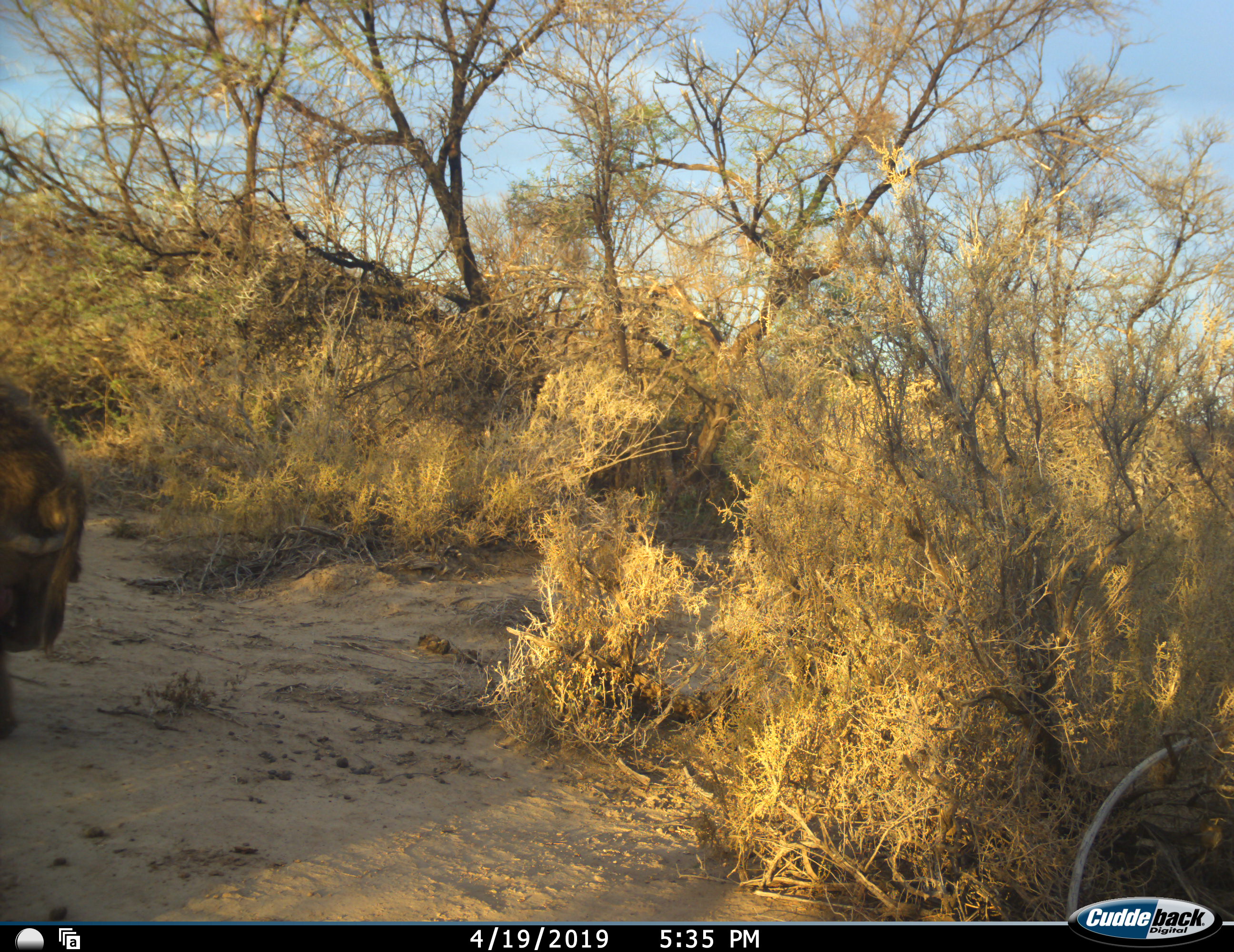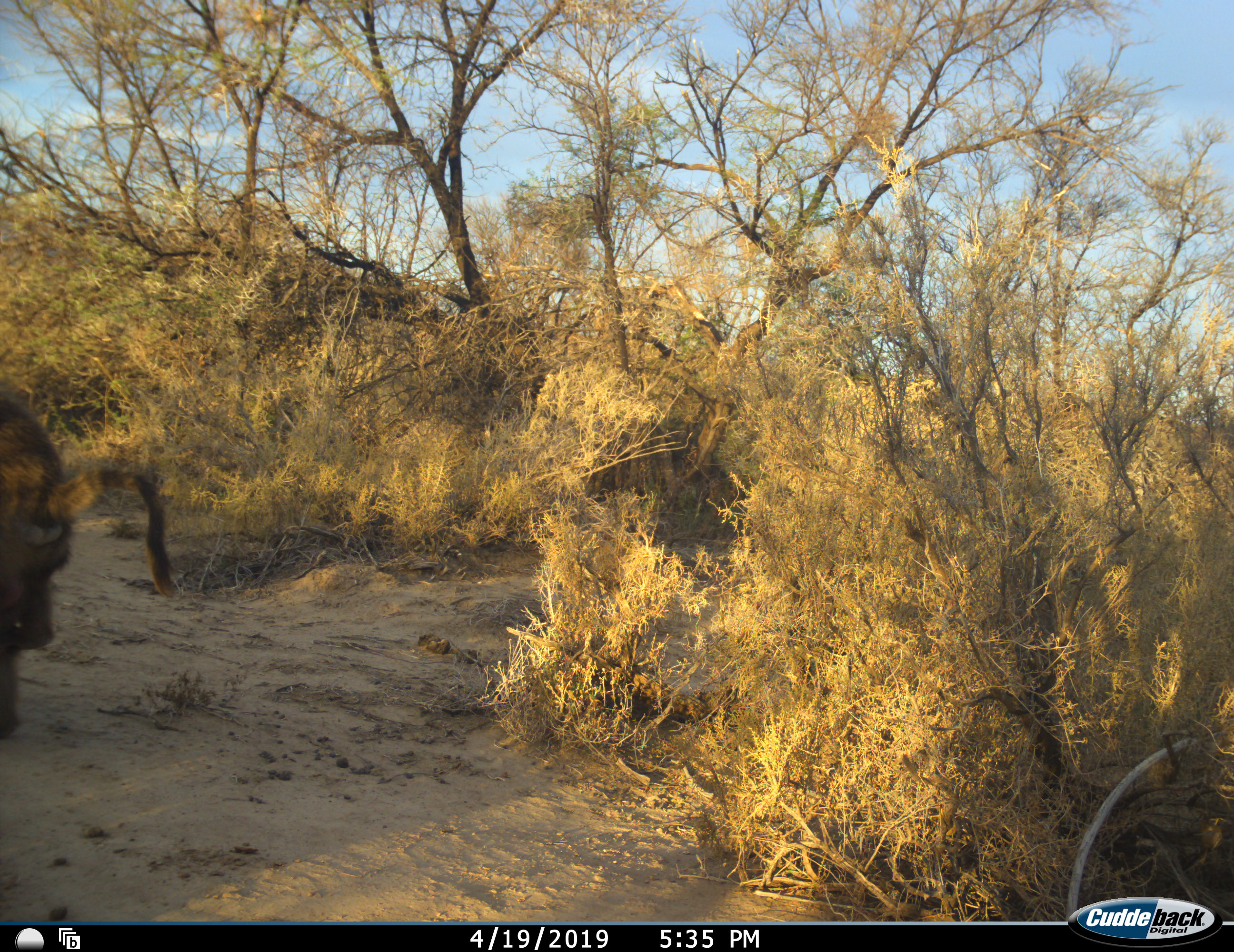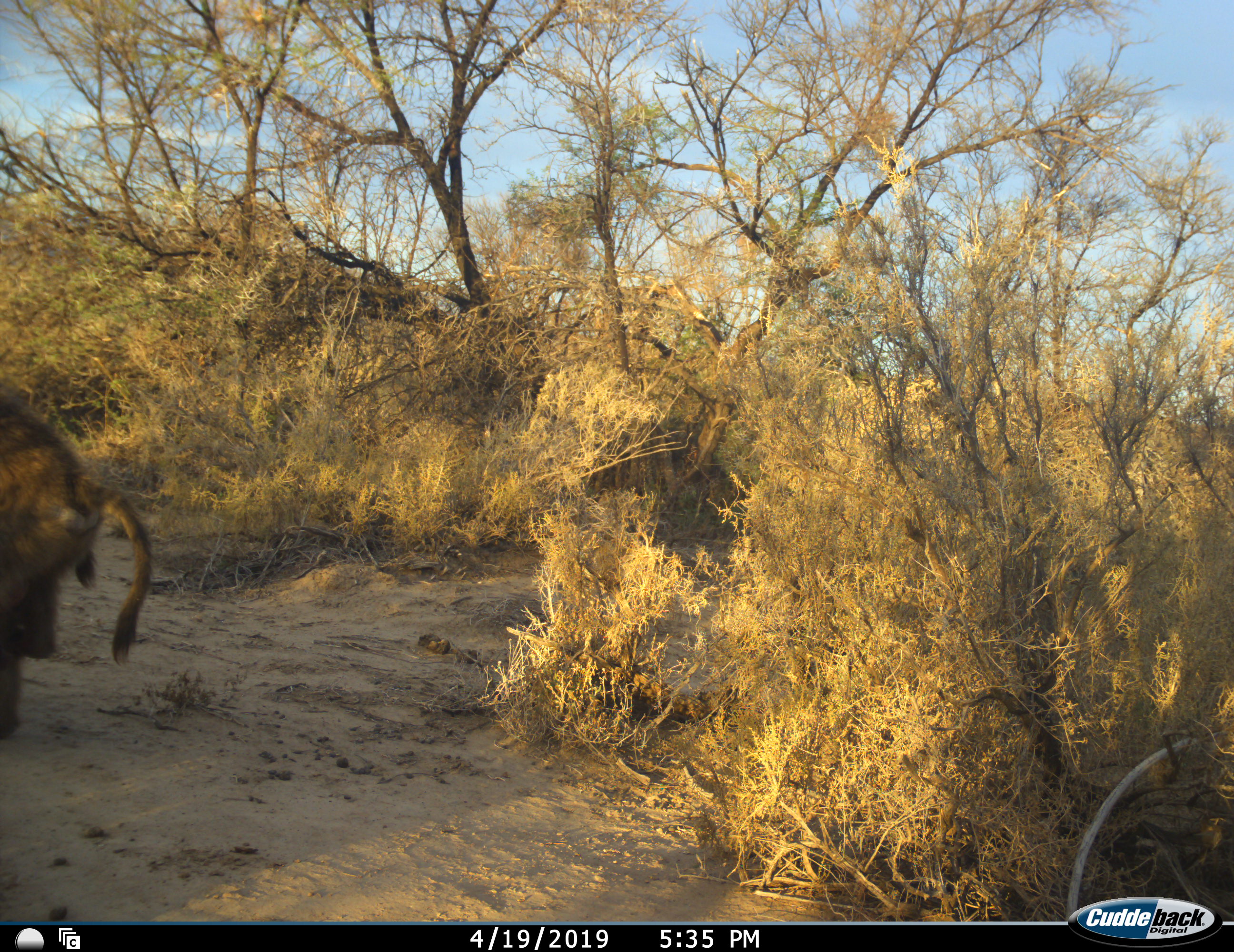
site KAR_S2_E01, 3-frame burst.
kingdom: Animalia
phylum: Chordata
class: Mammalia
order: Primates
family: Cercopithecidae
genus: Papio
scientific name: Papio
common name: baboon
Baboon (Papio), count 1. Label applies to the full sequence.